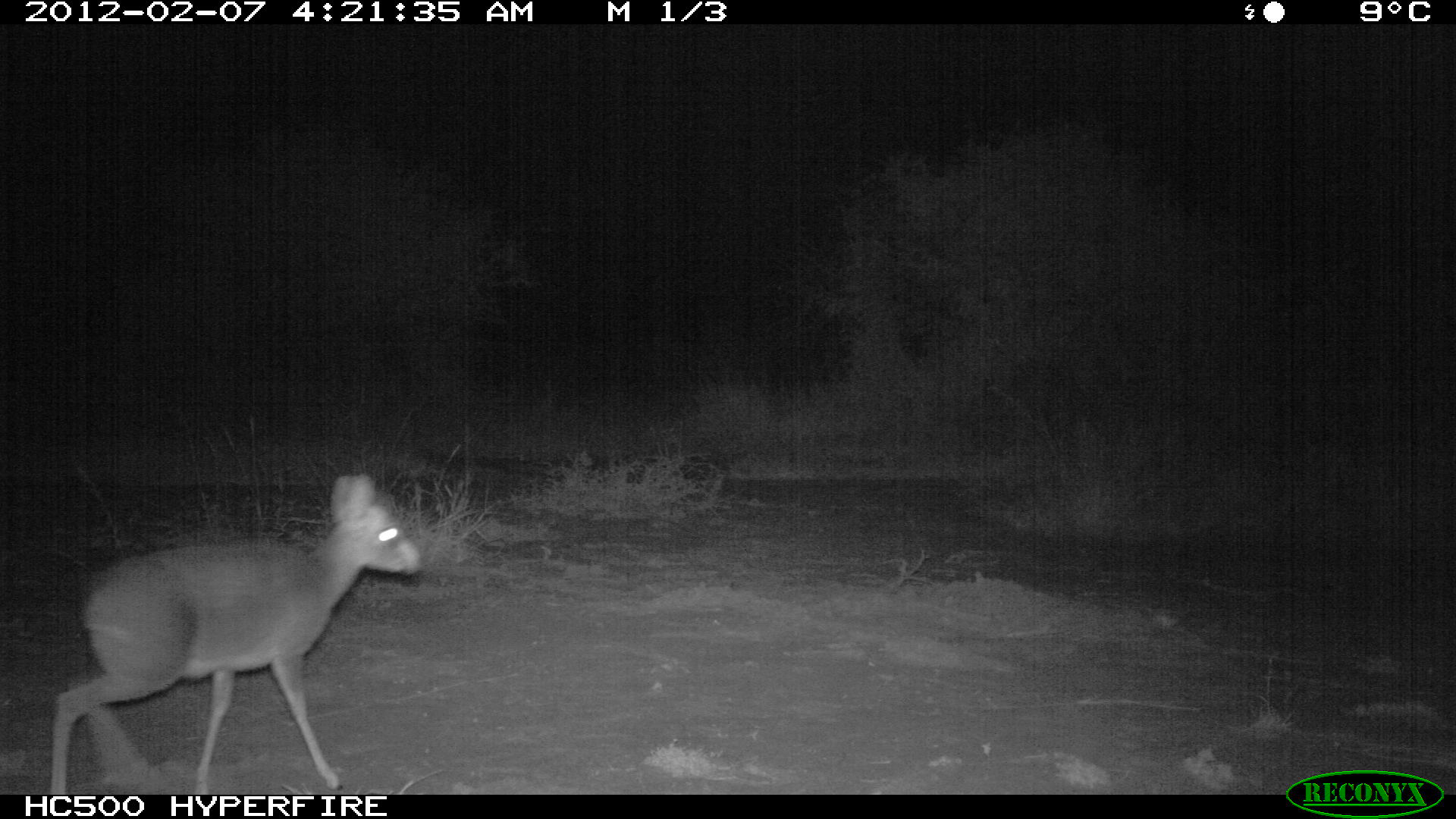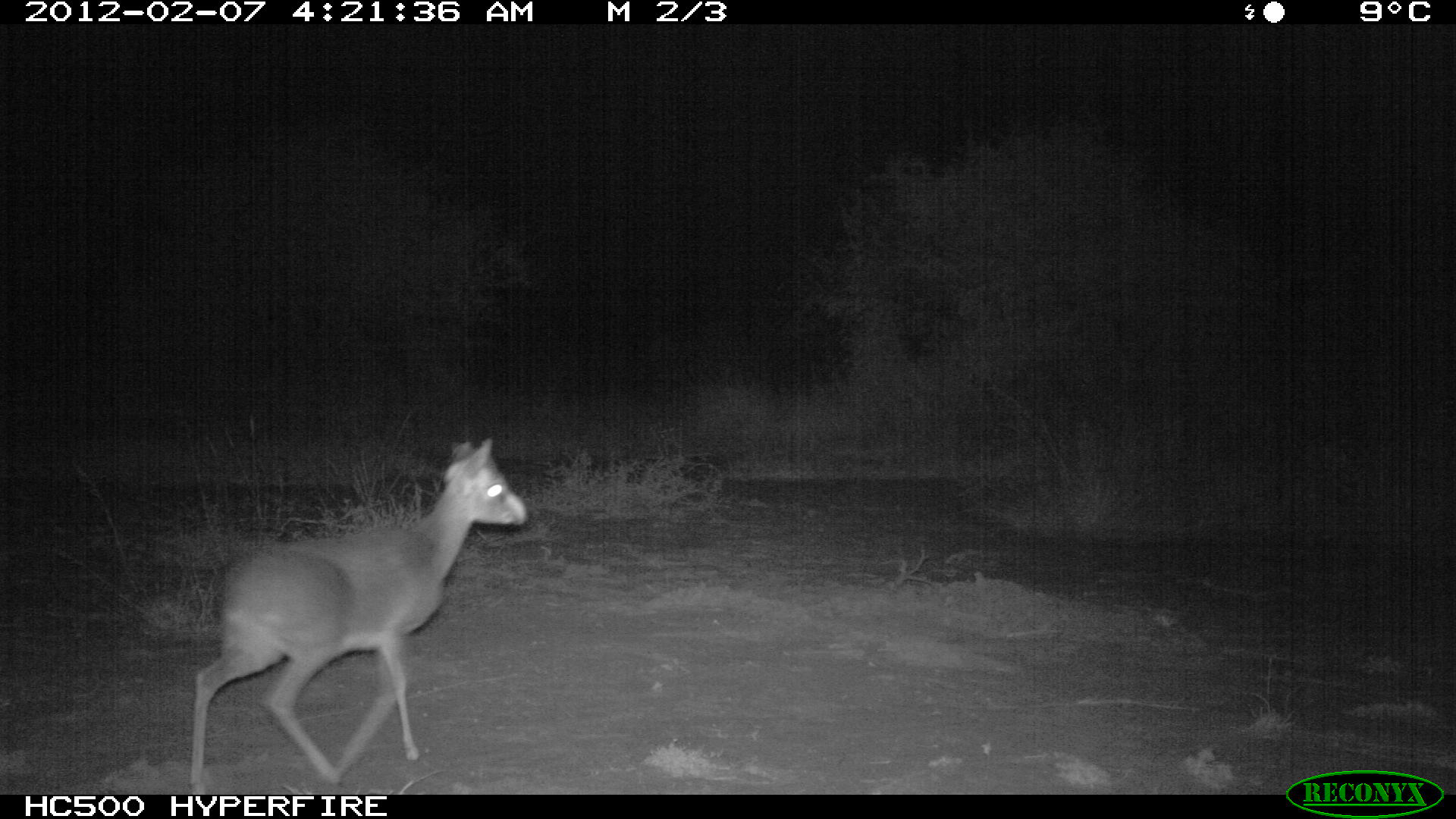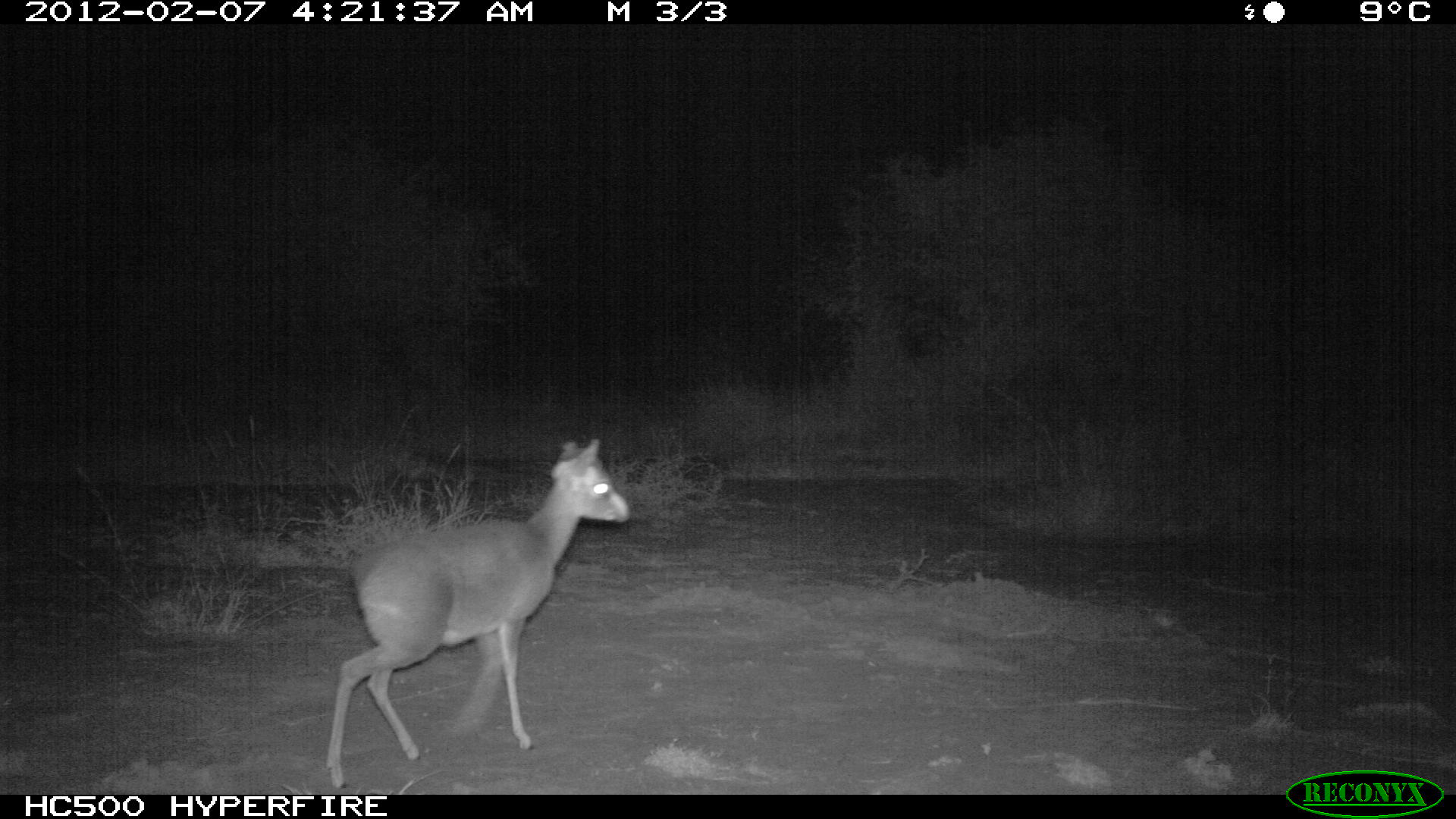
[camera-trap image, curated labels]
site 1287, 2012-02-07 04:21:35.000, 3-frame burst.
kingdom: Animalia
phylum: Chordata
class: Mammalia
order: Artiodactyla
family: Bovidae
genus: Madoqua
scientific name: Madoqua guentheri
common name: günther's dik-dik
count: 1